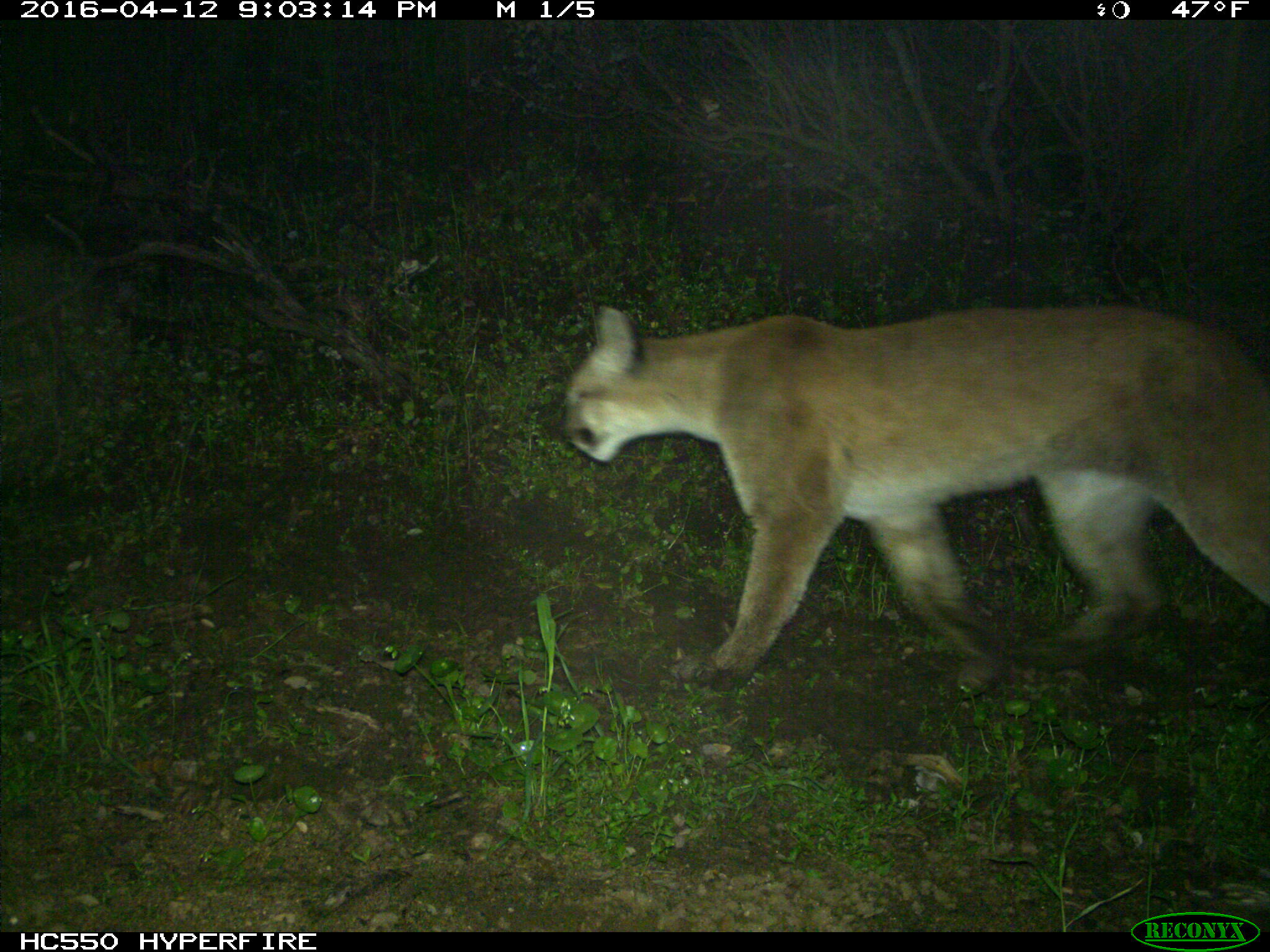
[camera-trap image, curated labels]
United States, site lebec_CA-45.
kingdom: Animalia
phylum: Chordata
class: Mammalia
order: Carnivora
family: Felidae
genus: Puma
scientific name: Puma concolor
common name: mountain lion